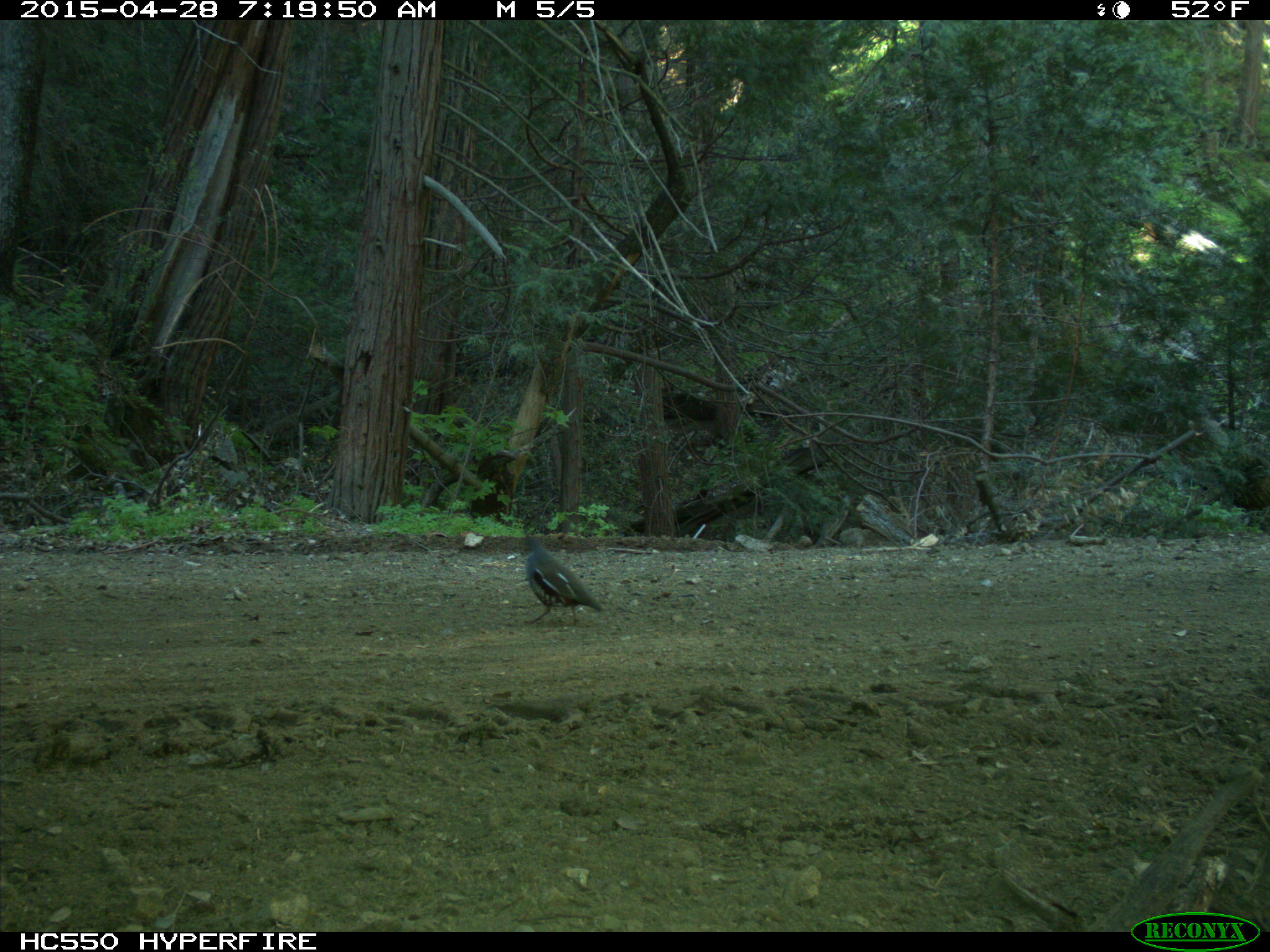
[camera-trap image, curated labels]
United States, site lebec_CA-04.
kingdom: Animalia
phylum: Chordata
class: Aves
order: Galliformes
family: Odontophoridae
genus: Callipepla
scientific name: Callipepla californica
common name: california quail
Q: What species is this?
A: Callipepla californica (california quail).